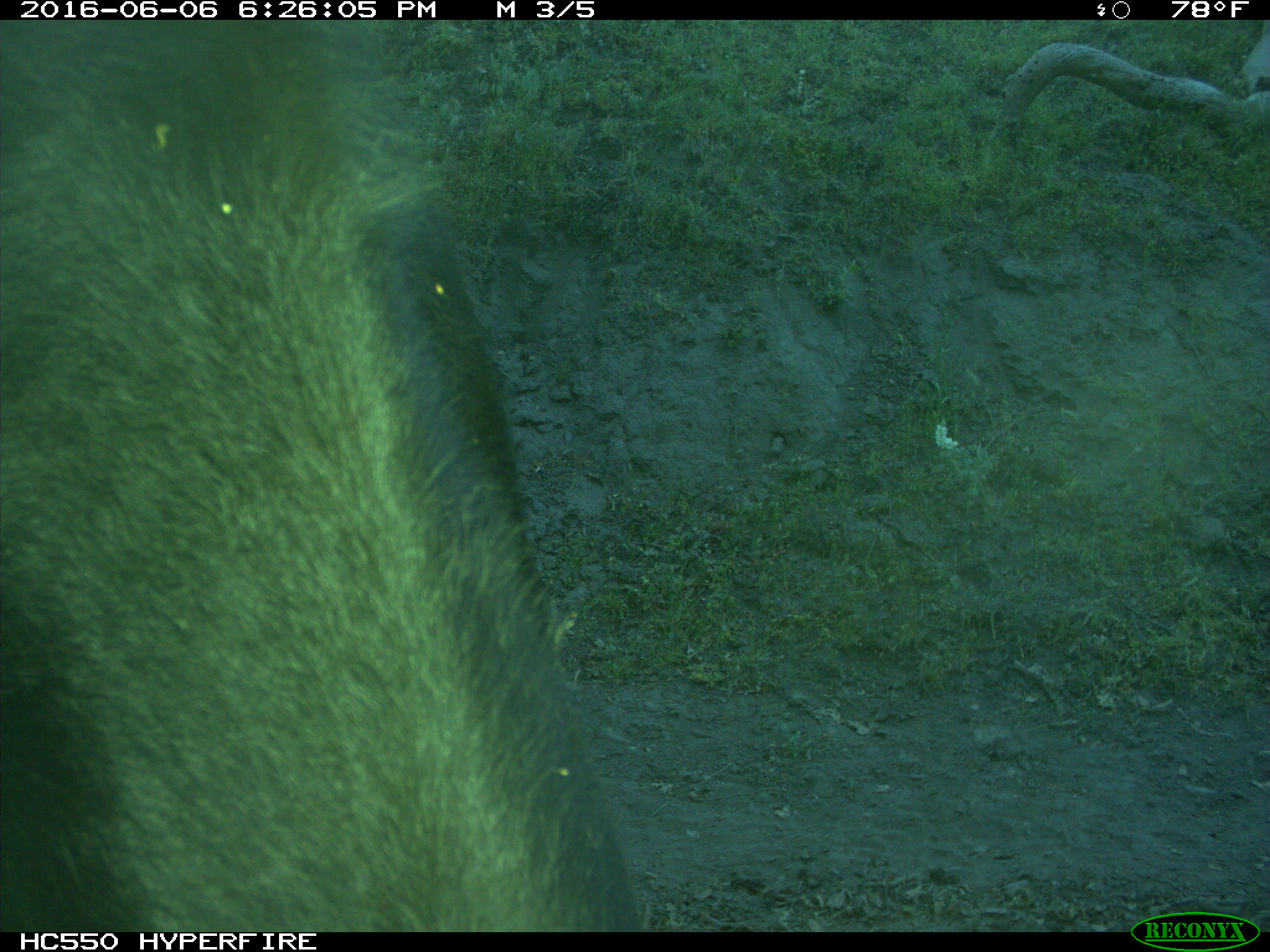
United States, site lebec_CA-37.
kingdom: Animalia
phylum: Chordata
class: Mammalia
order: Artiodactyla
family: Bovidae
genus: Bos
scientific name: Bos taurus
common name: domestic cow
Bos taurus (domestic cow).